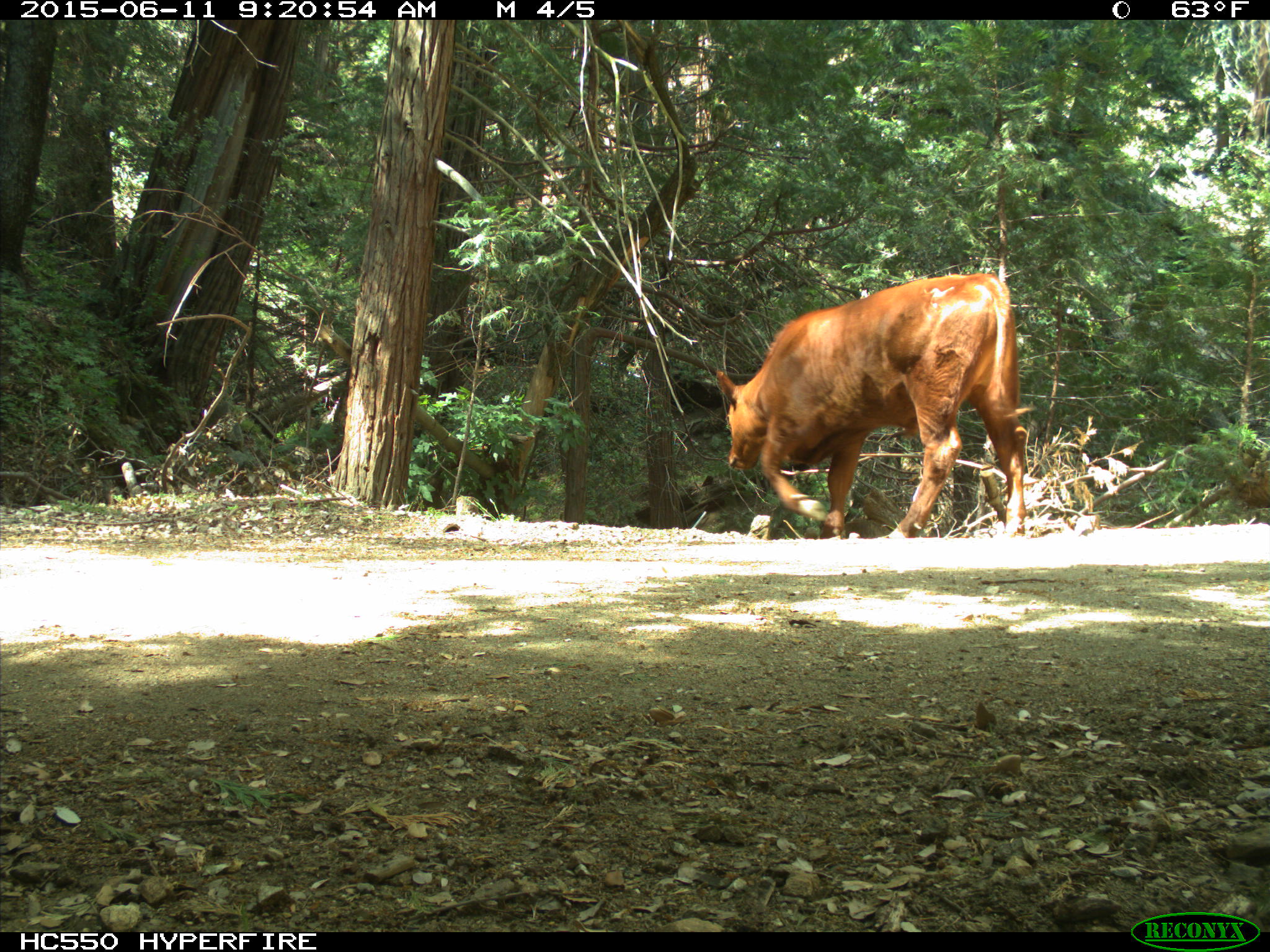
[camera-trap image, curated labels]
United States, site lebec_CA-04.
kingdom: Animalia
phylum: Chordata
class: Mammalia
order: Artiodactyla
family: Bovidae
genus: Bos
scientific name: Bos taurus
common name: domestic cow